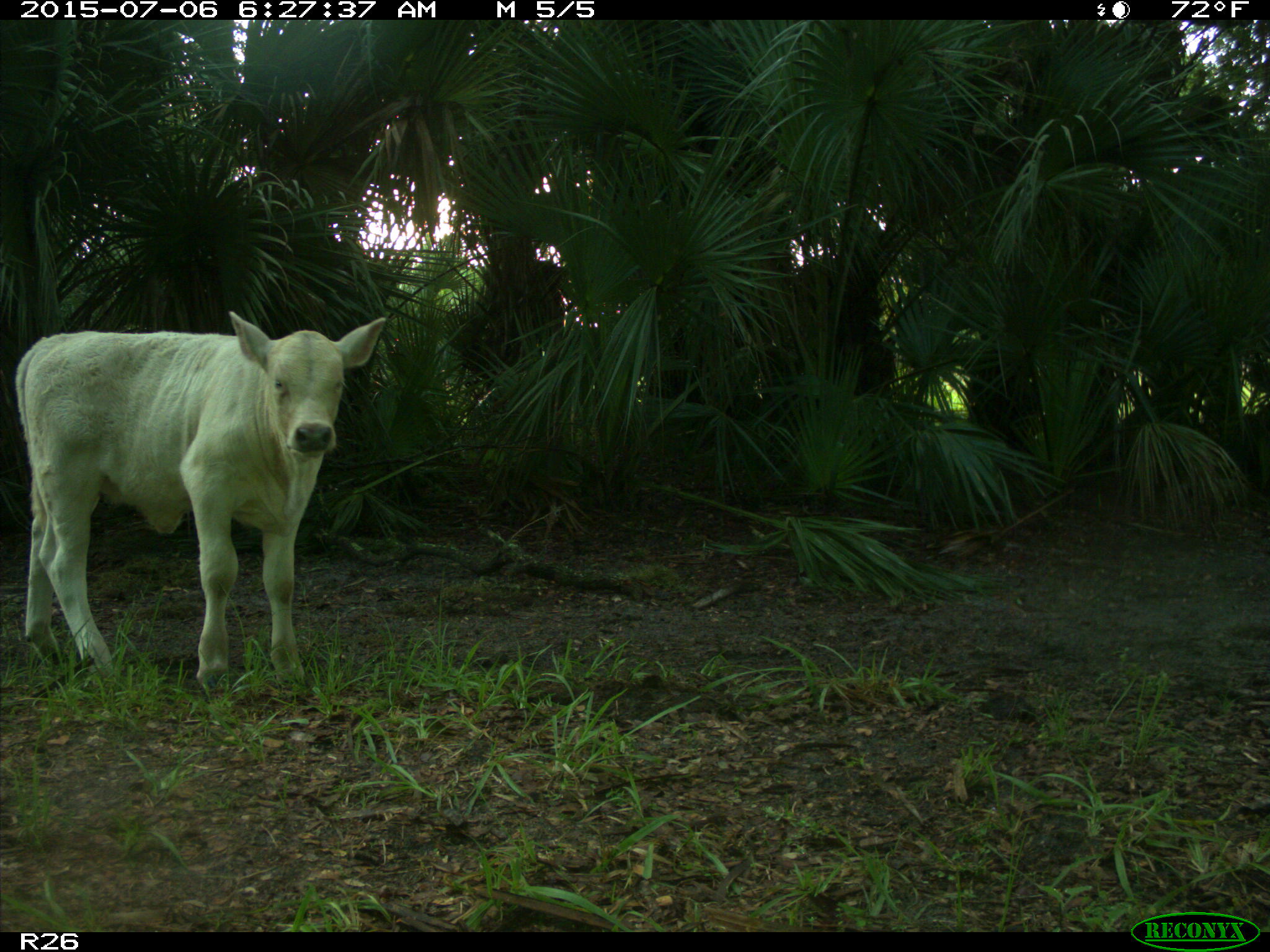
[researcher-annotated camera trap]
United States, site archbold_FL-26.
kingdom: Animalia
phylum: Chordata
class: Mammalia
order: Artiodactyla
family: Bovidae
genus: Bos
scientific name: Bos taurus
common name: domestic cow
Bos taurus (domestic cow).